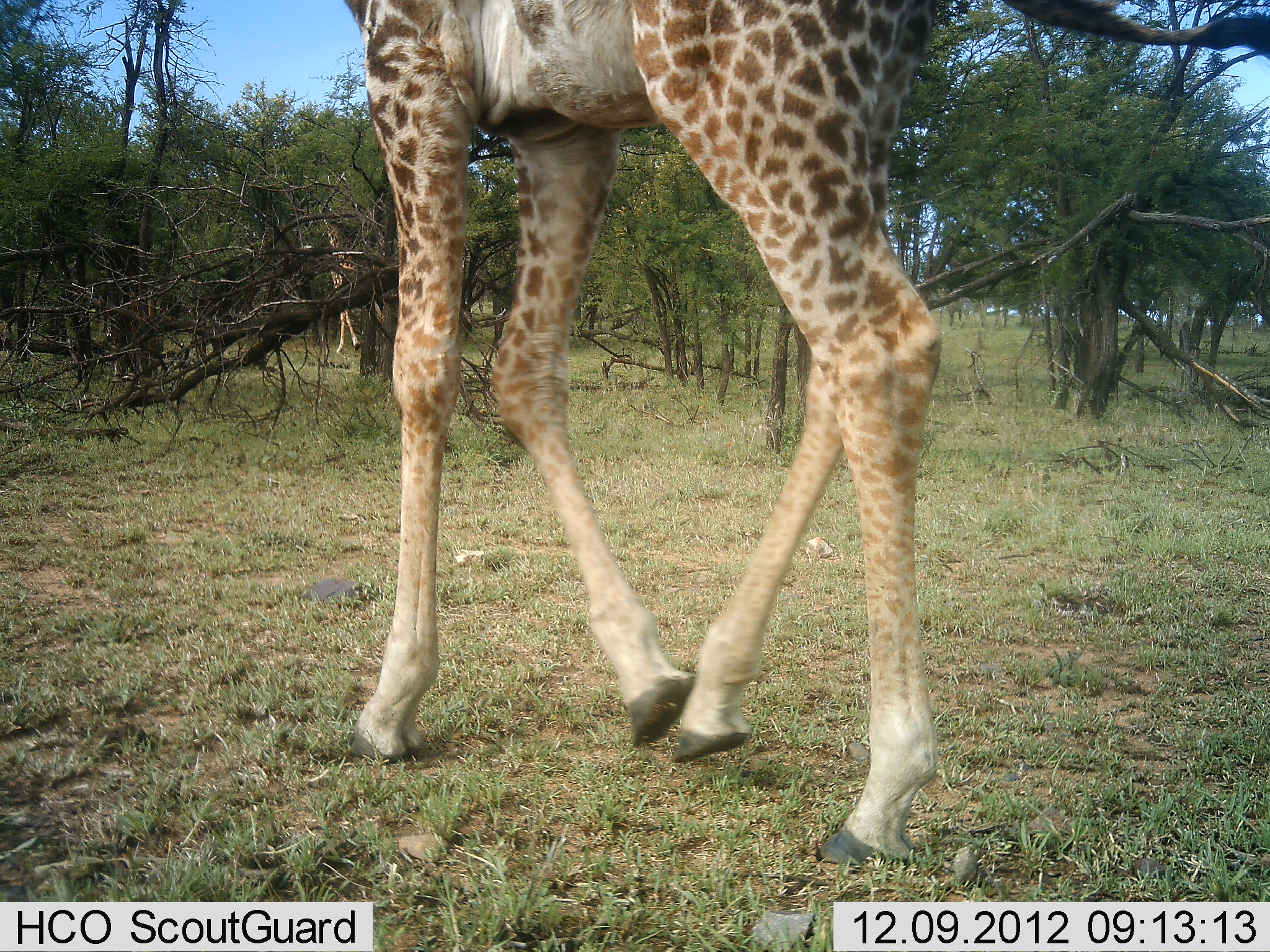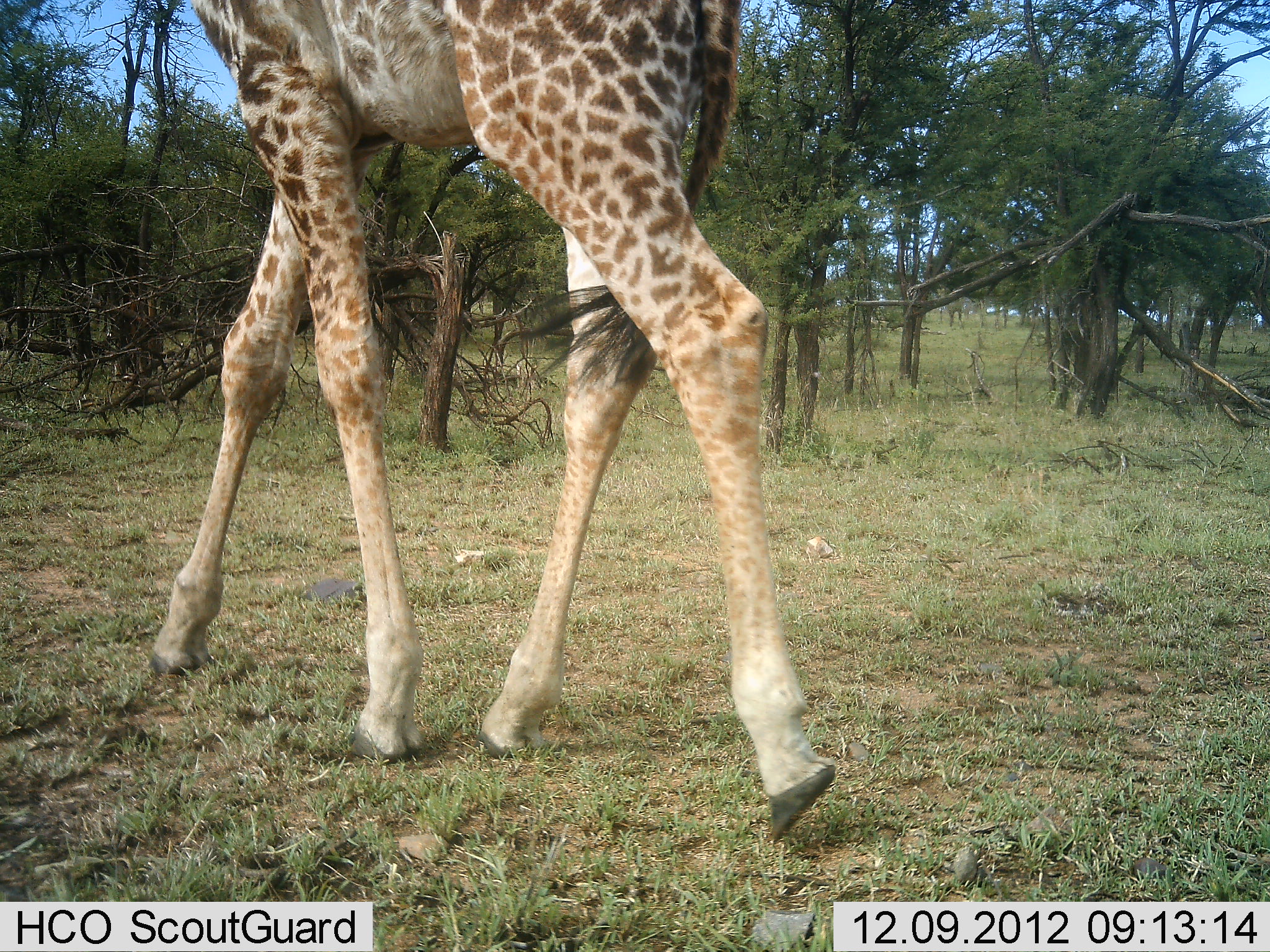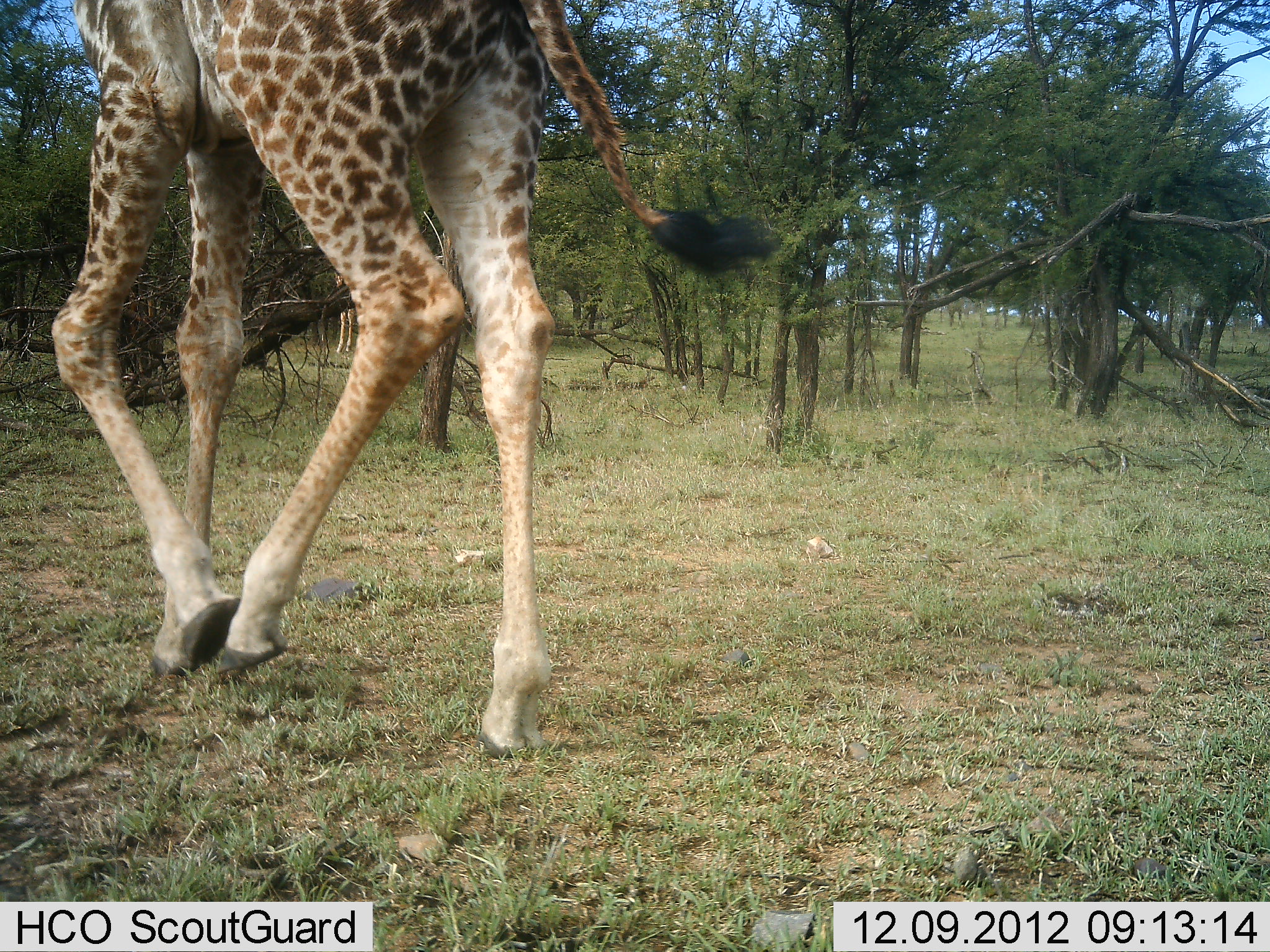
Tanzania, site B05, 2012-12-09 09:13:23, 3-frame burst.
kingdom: Animalia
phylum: Chordata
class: Mammalia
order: Artiodactyla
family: Giraffidae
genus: Giraffa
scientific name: Giraffa camelopardalis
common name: giraffe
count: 1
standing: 10%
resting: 0%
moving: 93%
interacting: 0%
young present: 0%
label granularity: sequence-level